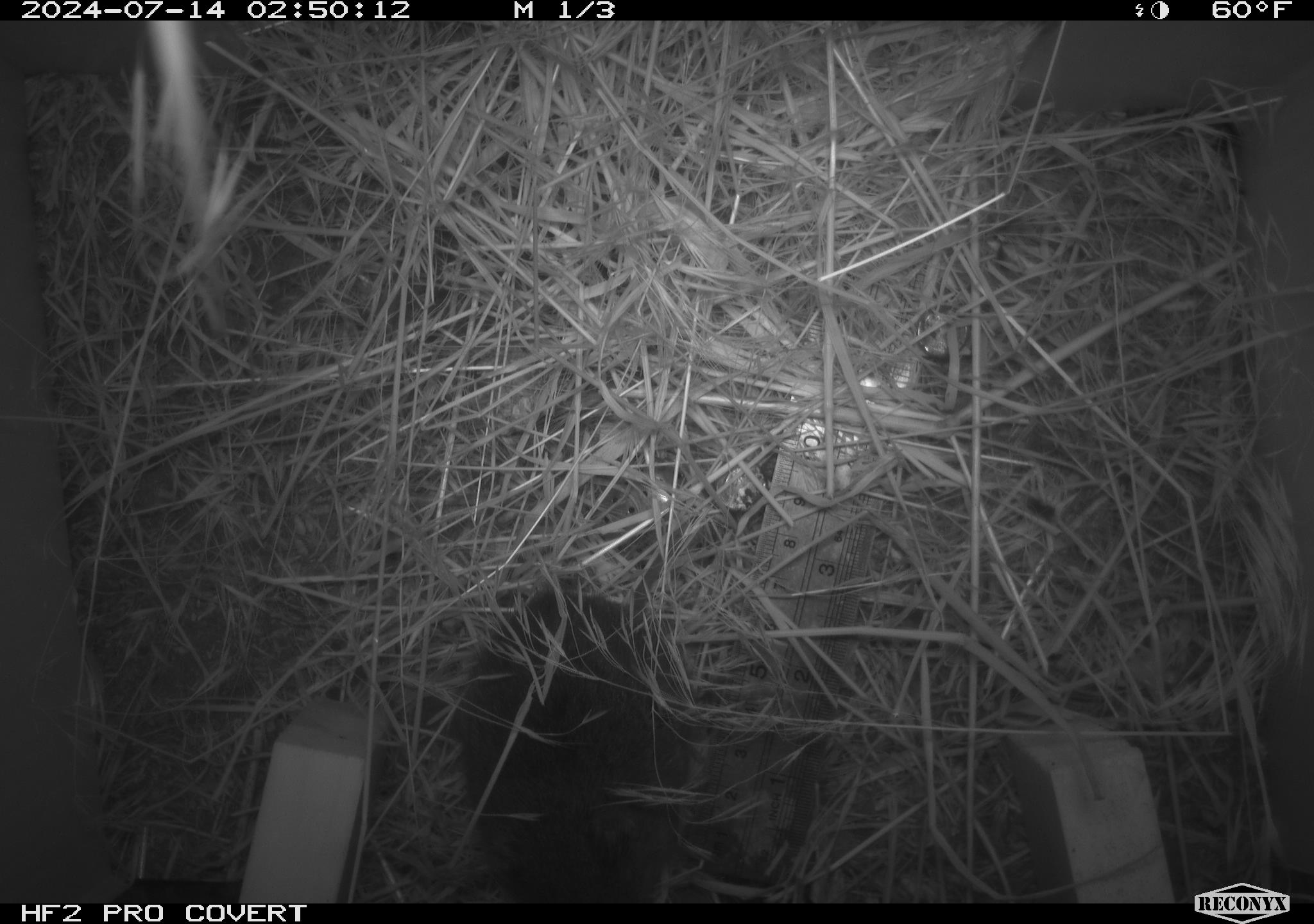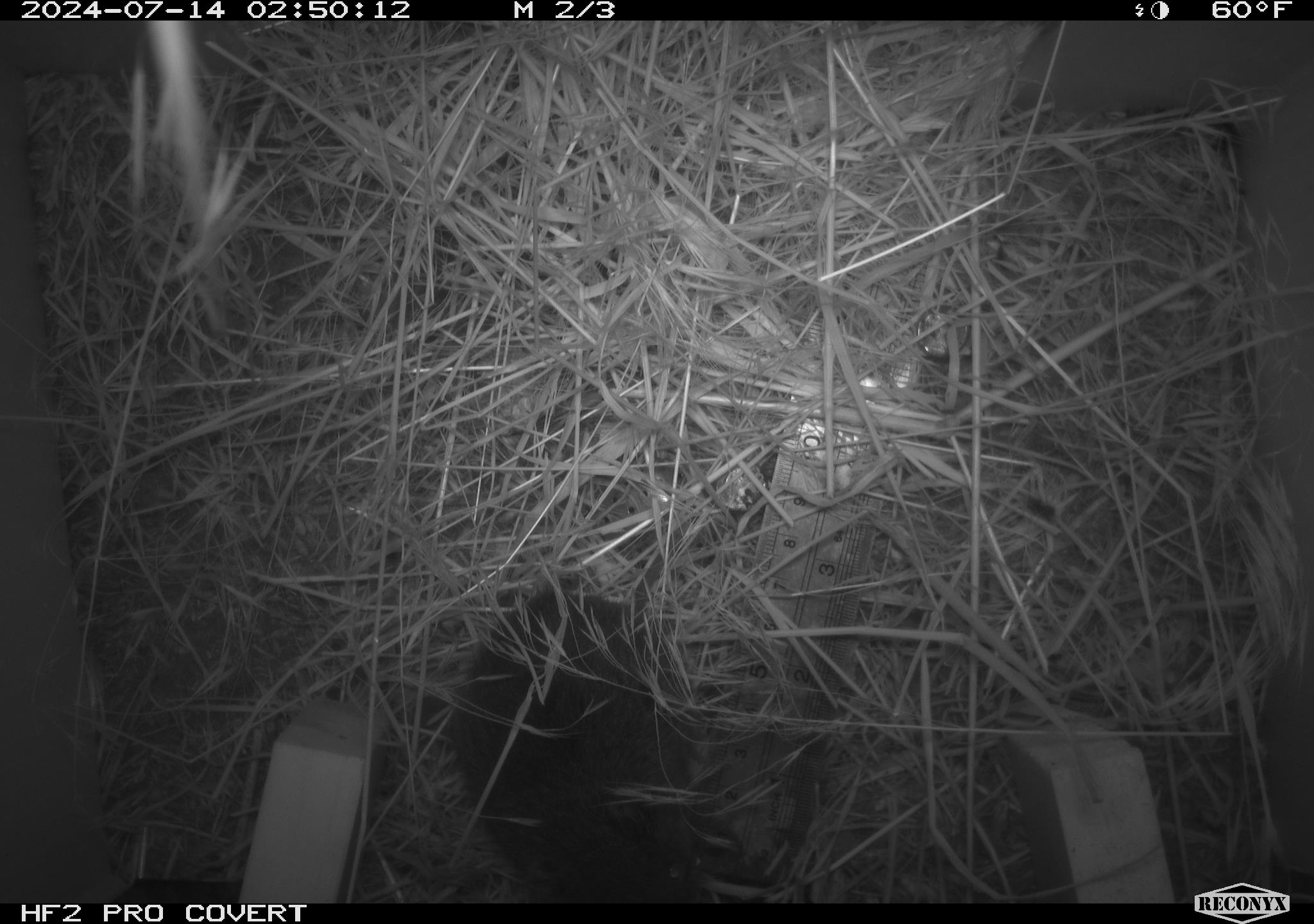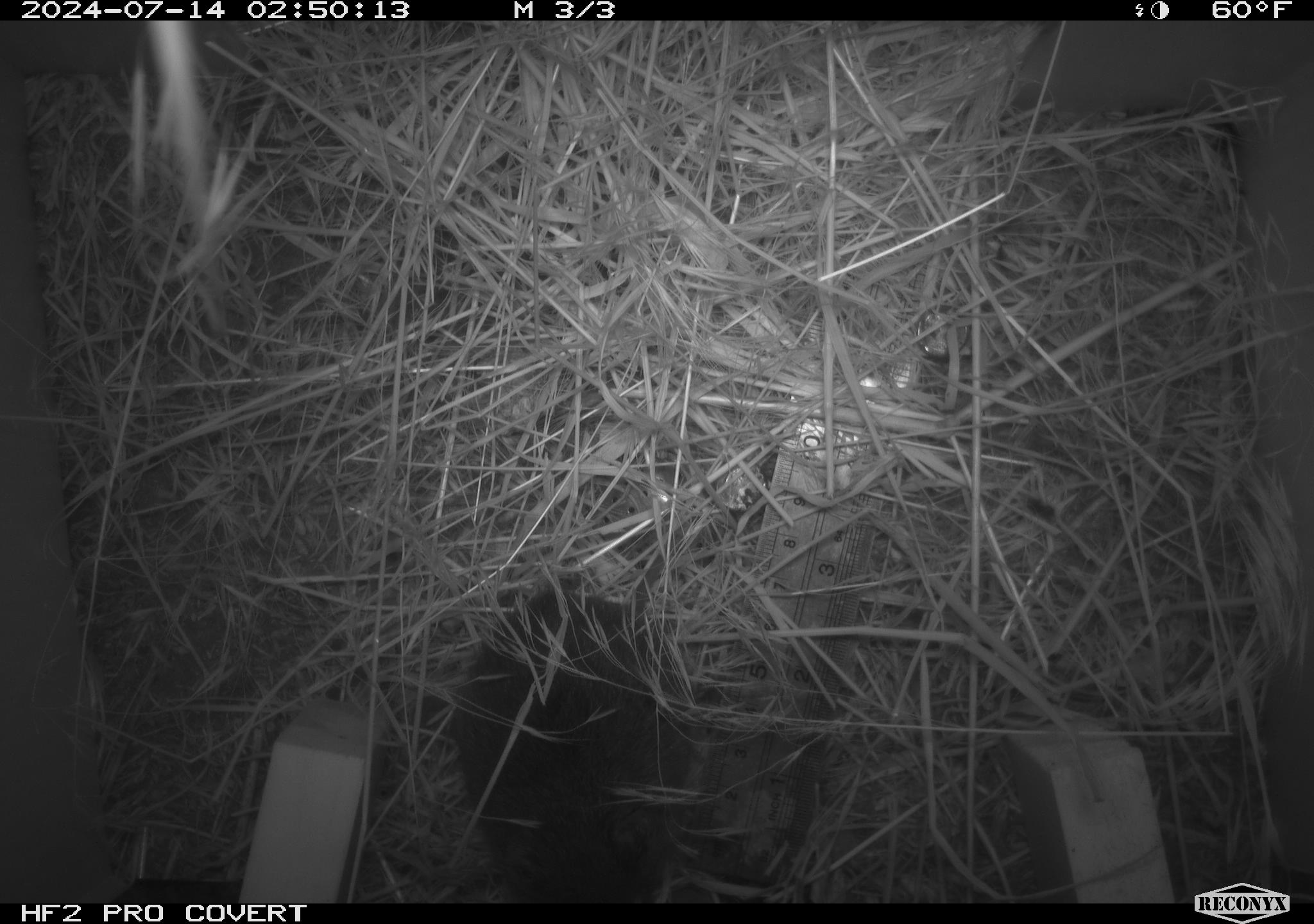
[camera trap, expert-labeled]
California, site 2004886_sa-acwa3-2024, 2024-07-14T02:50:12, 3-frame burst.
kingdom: Animalia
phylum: Chordata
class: Mammalia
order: Rodentia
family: Cricetidae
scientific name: Arvicolinae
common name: voles, lemmings, and muskrats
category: arvicolinae subfamily